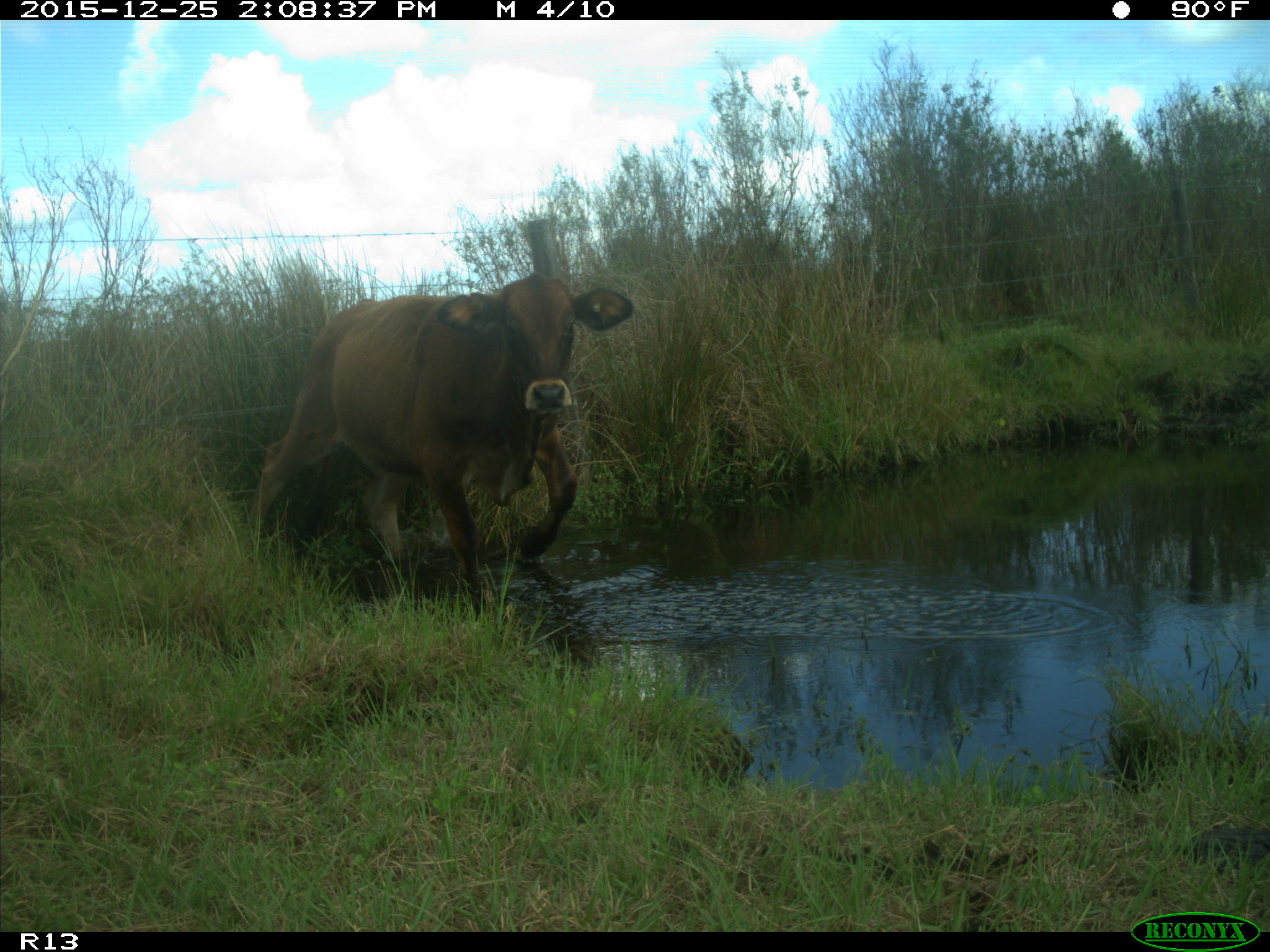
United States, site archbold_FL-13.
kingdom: Animalia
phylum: Chordata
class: Mammalia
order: Artiodactyla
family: Bovidae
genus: Bos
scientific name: Bos taurus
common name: domestic cow